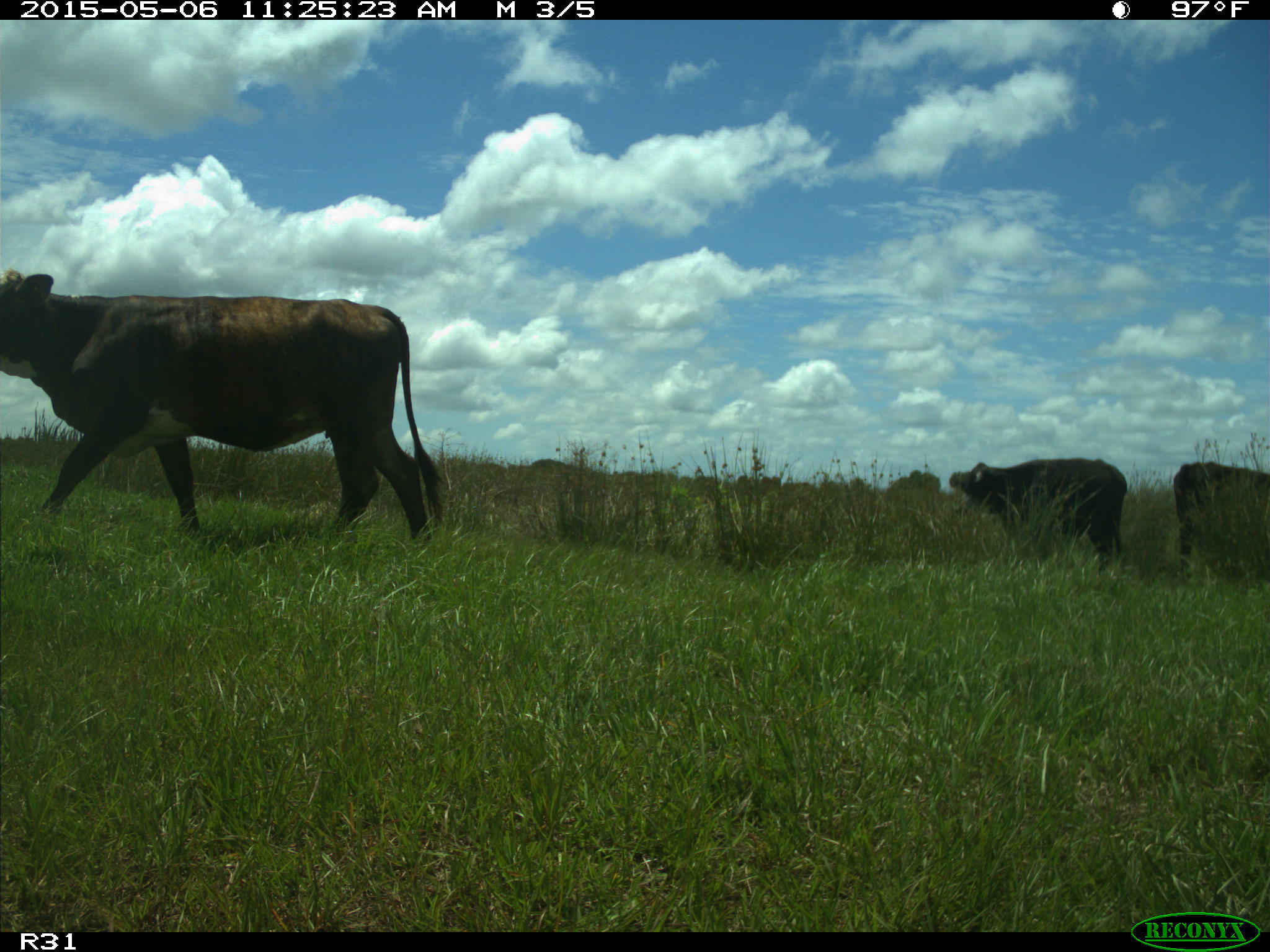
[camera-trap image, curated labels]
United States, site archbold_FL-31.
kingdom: Animalia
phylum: Chordata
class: Mammalia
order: Artiodactyla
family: Bovidae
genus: Bos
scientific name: Bos taurus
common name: domestic cow